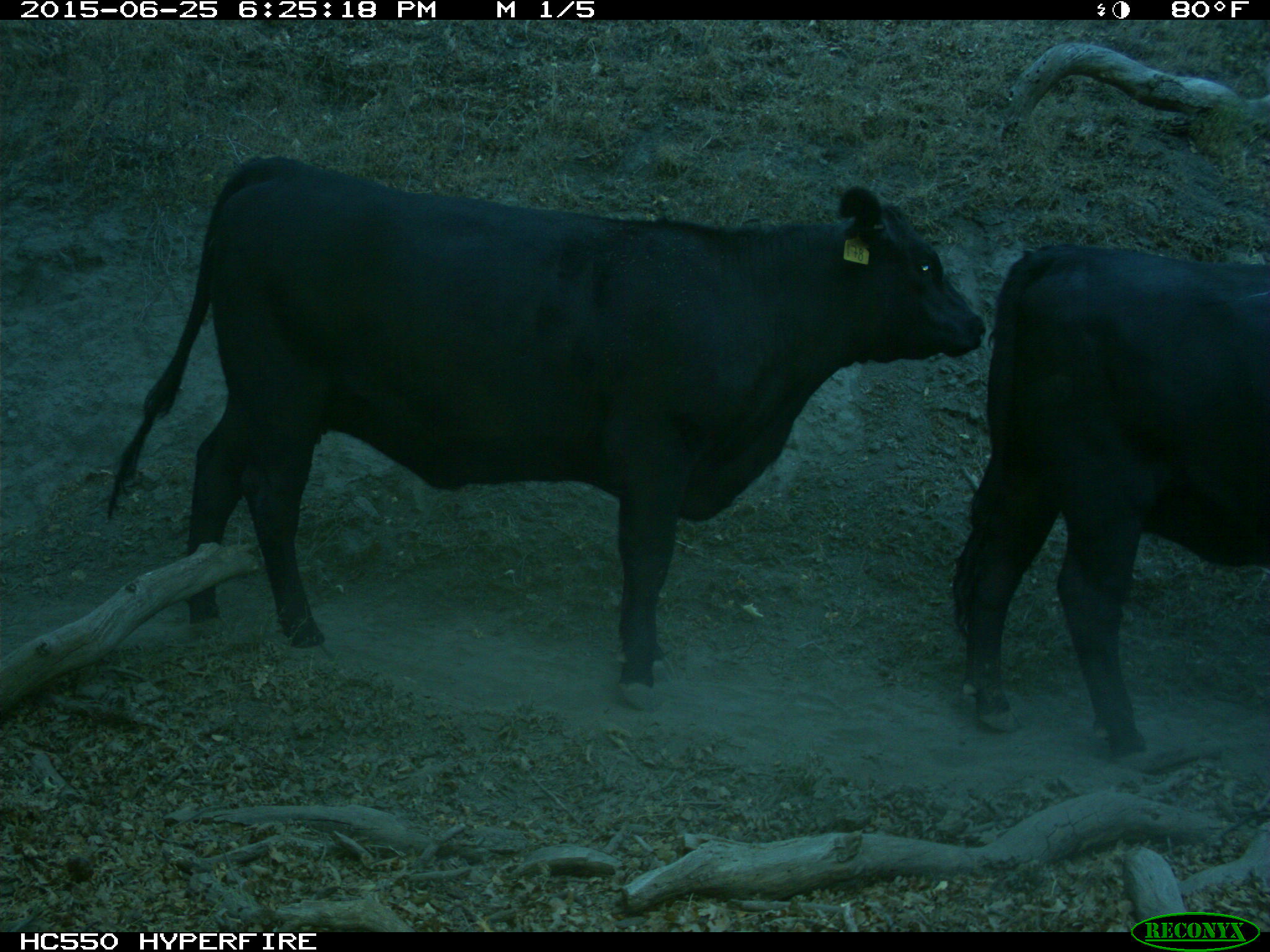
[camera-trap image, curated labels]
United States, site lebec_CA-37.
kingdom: Animalia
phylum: Chordata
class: Mammalia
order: Artiodactyla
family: Bovidae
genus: Bos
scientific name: Bos taurus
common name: domestic cow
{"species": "Bos taurus (domestic cow)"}